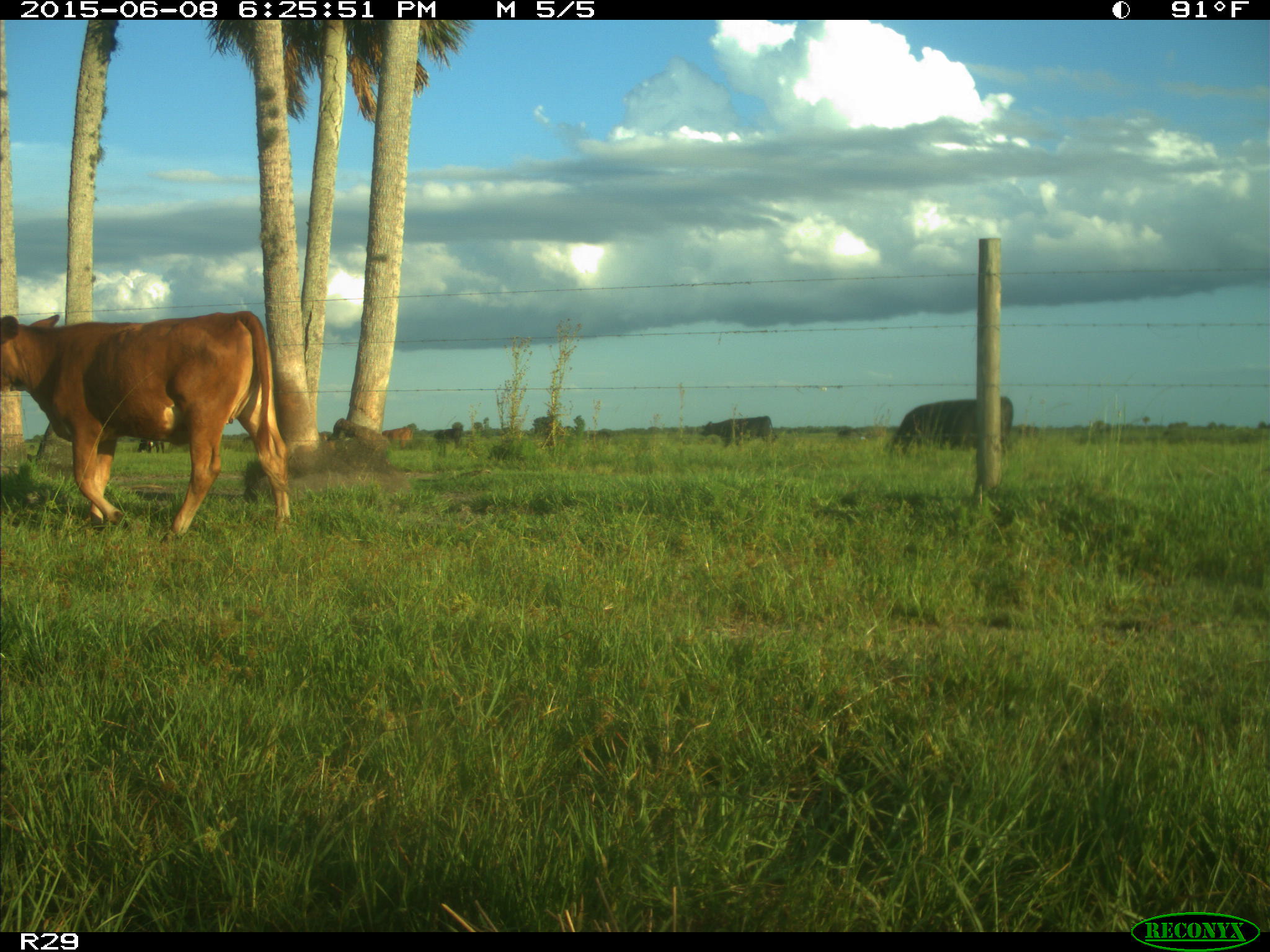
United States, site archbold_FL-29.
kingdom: Animalia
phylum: Chordata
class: Mammalia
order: Artiodactyla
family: Bovidae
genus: Bos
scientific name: Bos taurus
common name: domestic cow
Bos taurus (domestic cow).